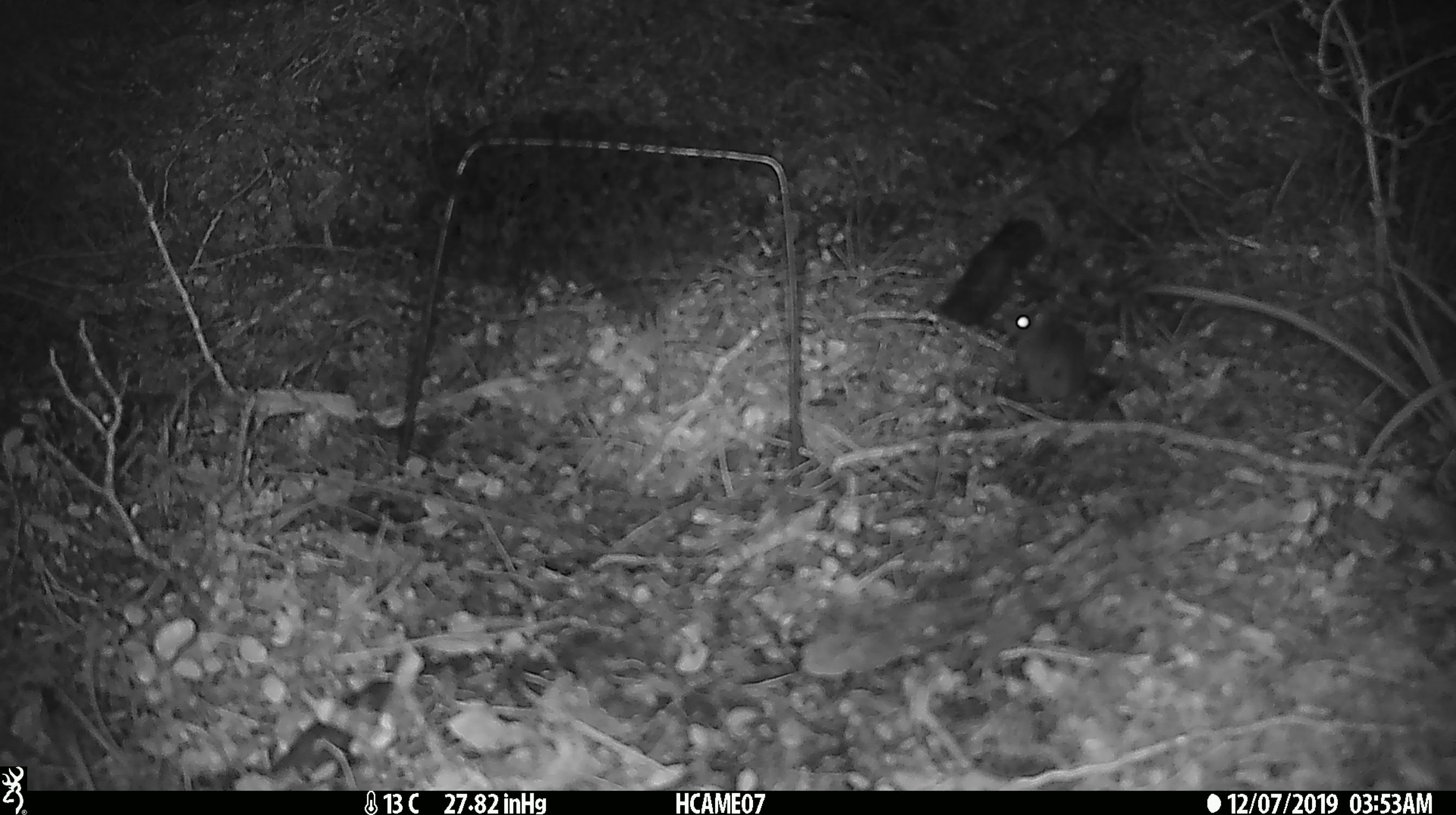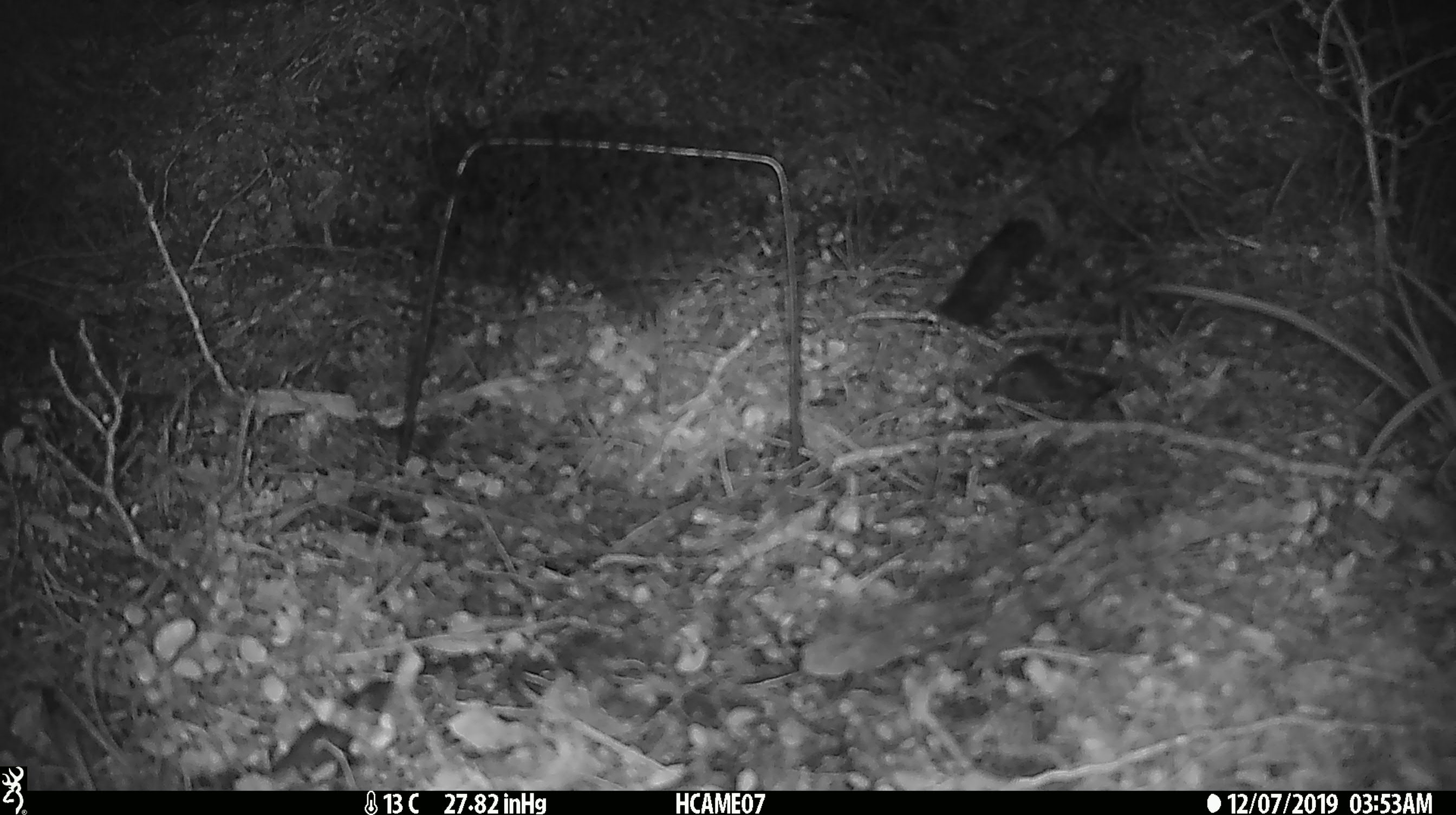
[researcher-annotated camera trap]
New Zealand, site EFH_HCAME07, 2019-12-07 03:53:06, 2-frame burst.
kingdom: Animalia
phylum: Chordata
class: Mammalia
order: Rodentia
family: Muridae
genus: Mus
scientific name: Mus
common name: mouse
Mouse (Mus).